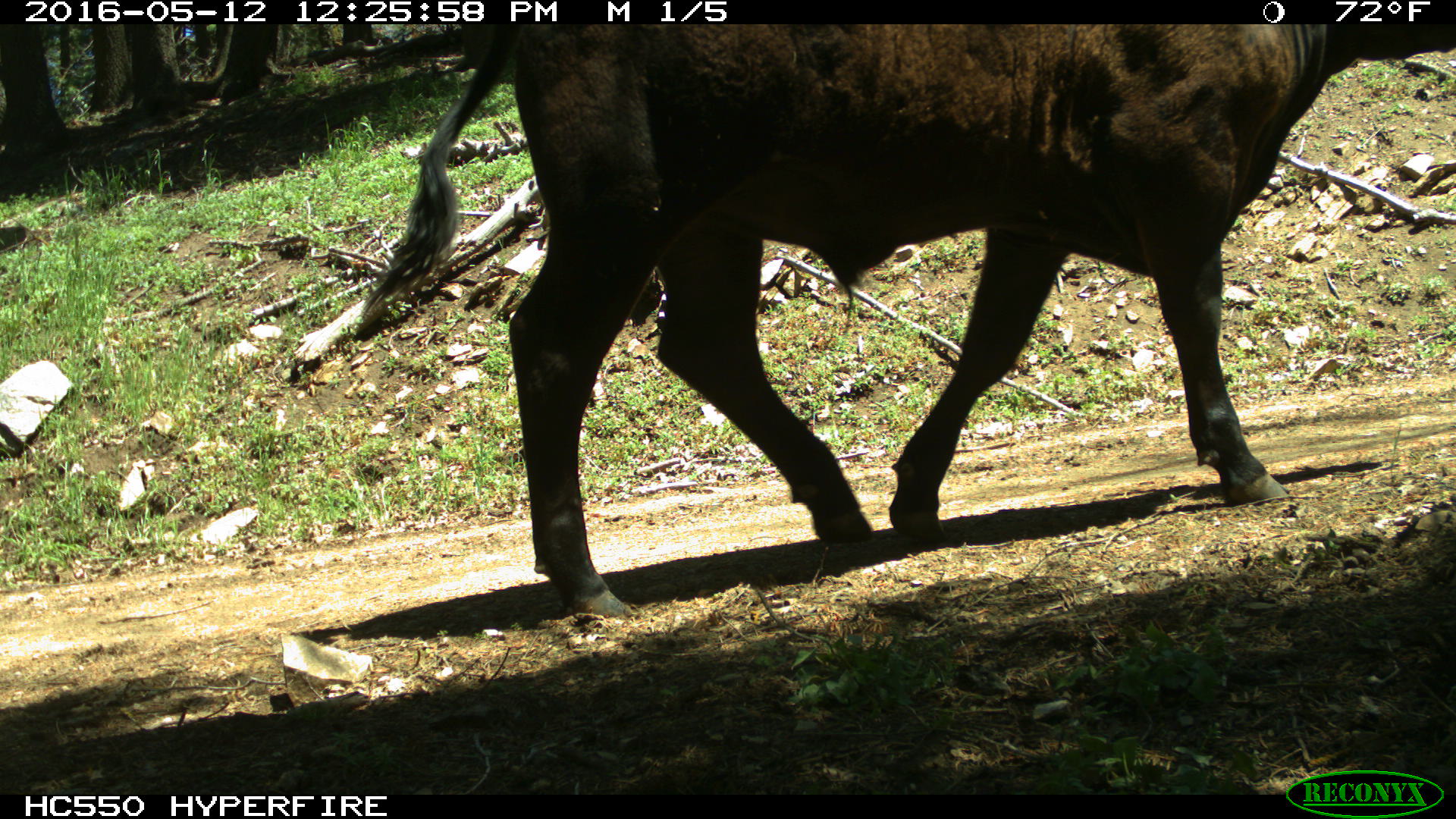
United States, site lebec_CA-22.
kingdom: Animalia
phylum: Chordata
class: Mammalia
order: Artiodactyla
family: Bovidae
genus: Bos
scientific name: Bos taurus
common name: domestic cow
Bos taurus (domestic cow).